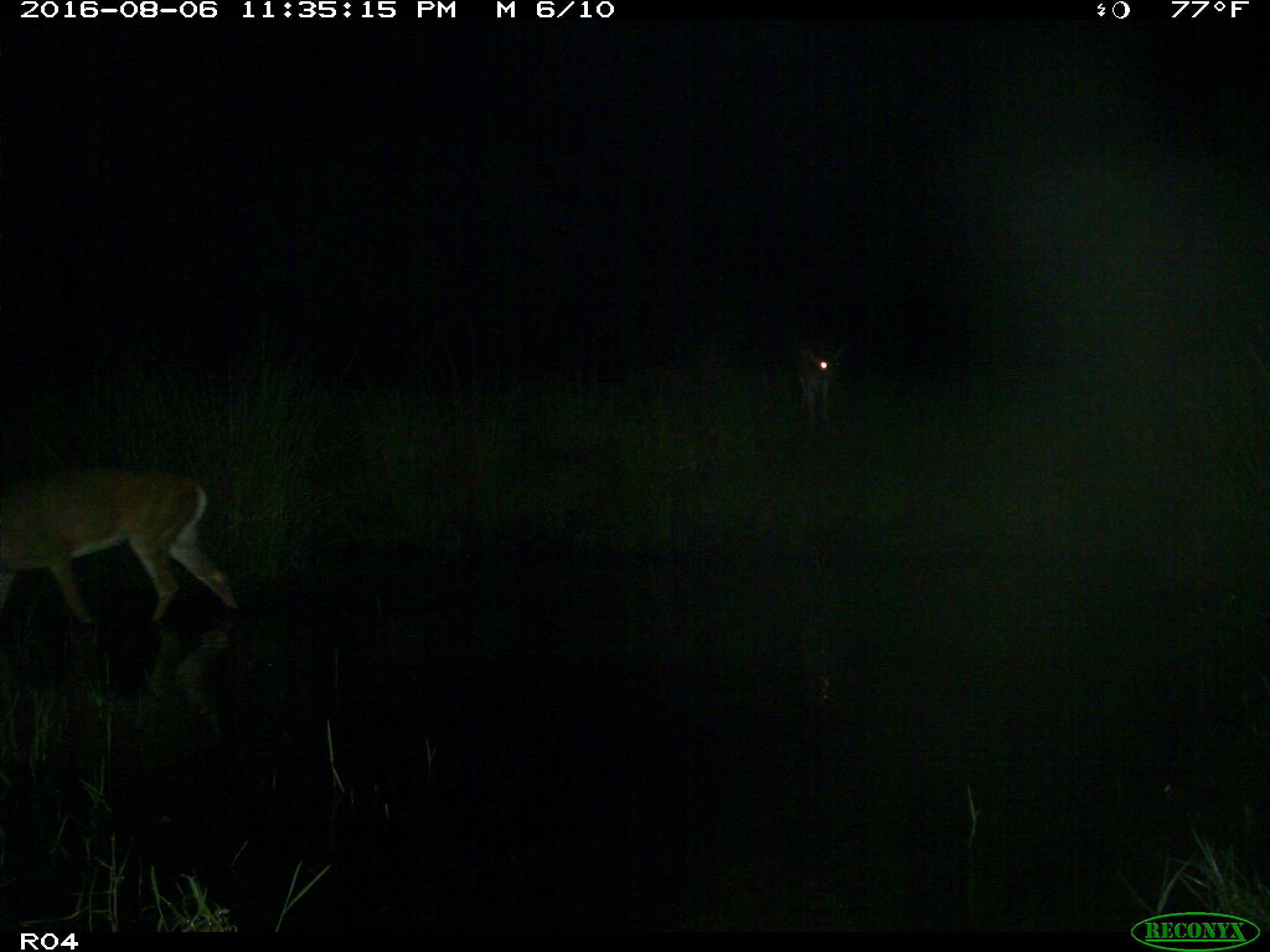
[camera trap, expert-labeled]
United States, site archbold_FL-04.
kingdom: Animalia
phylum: Chordata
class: Mammalia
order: Artiodactyla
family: Cervidae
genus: Odocoileus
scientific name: Odocoileus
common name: deer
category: unidentified deer